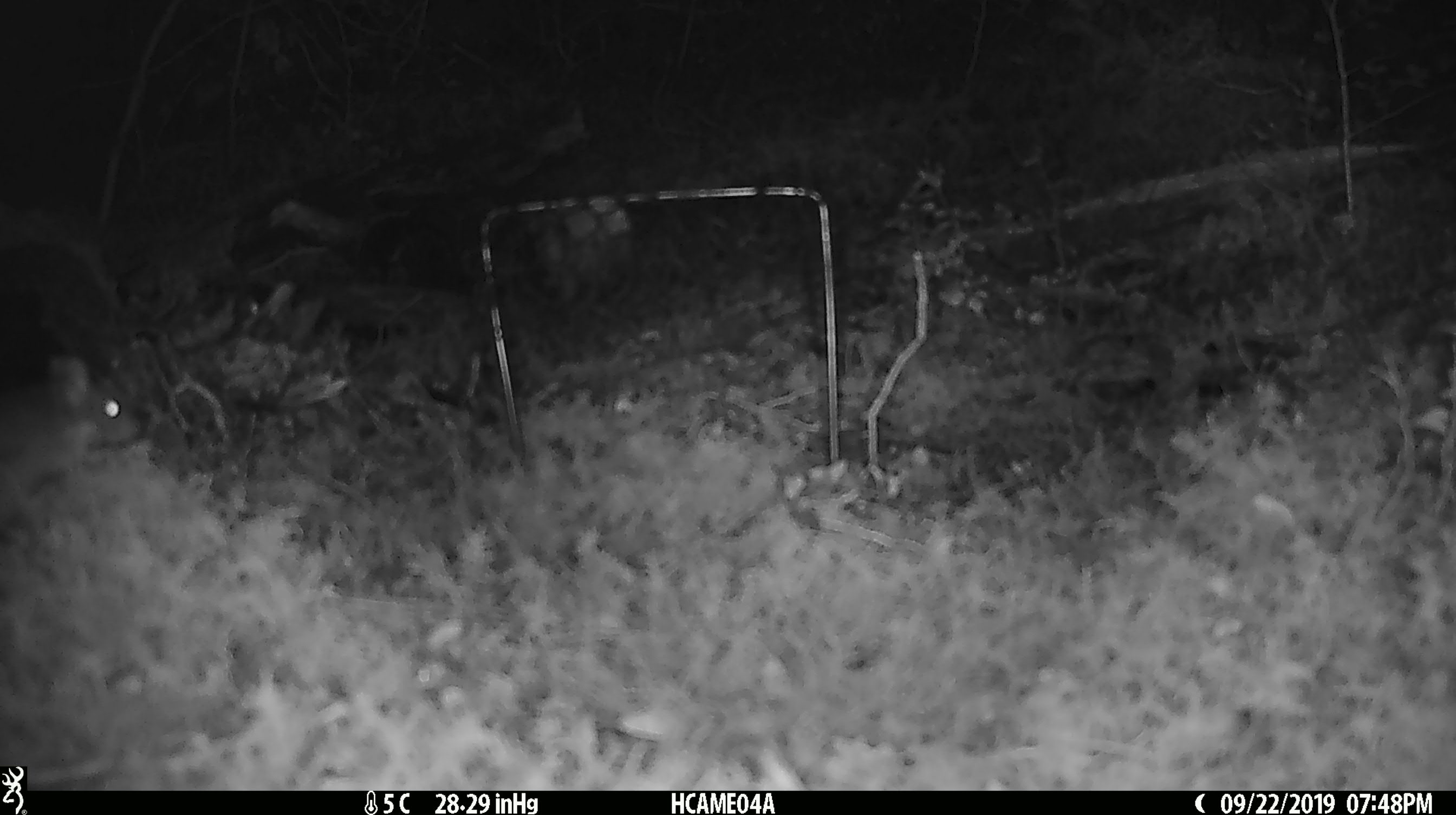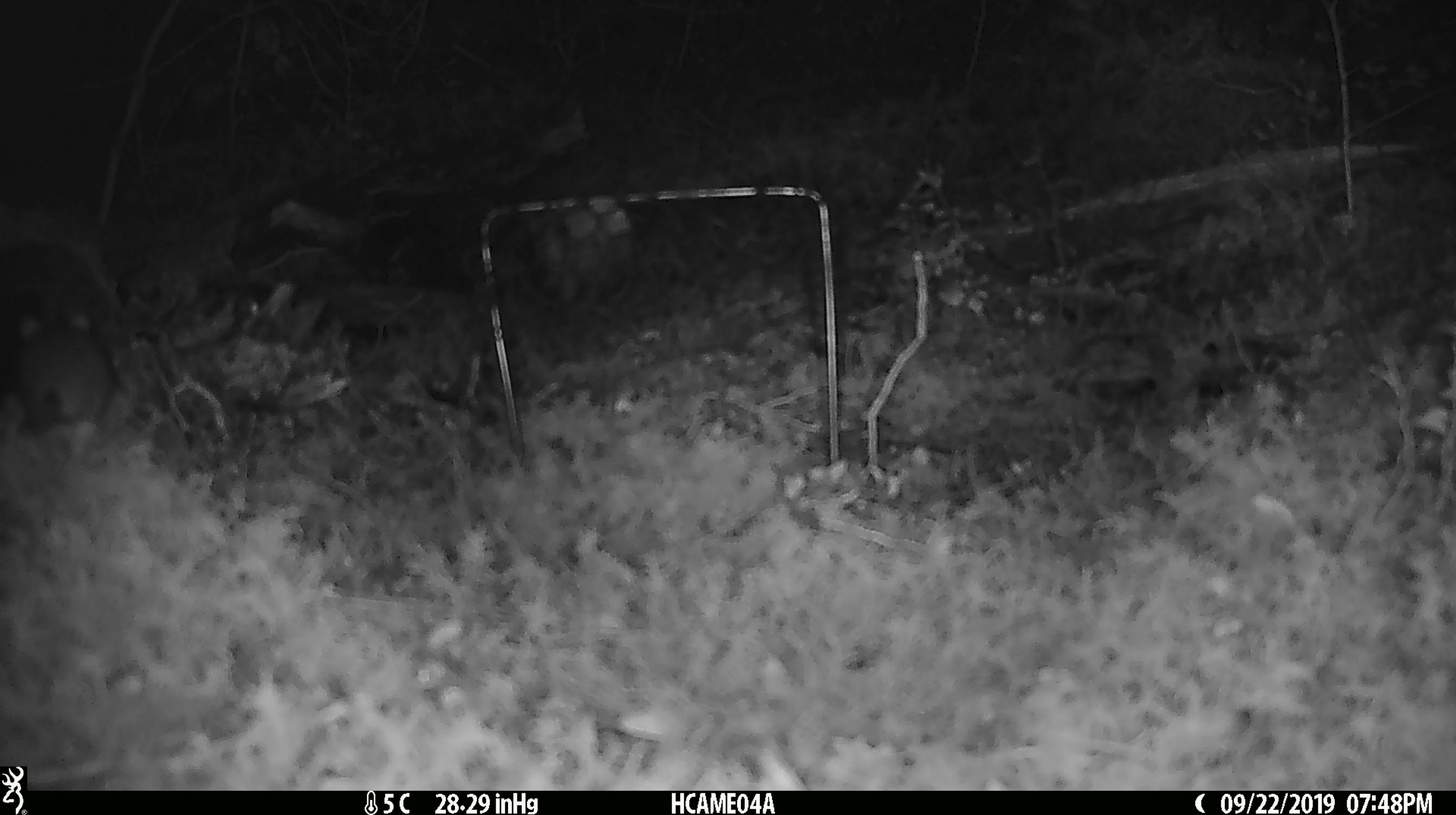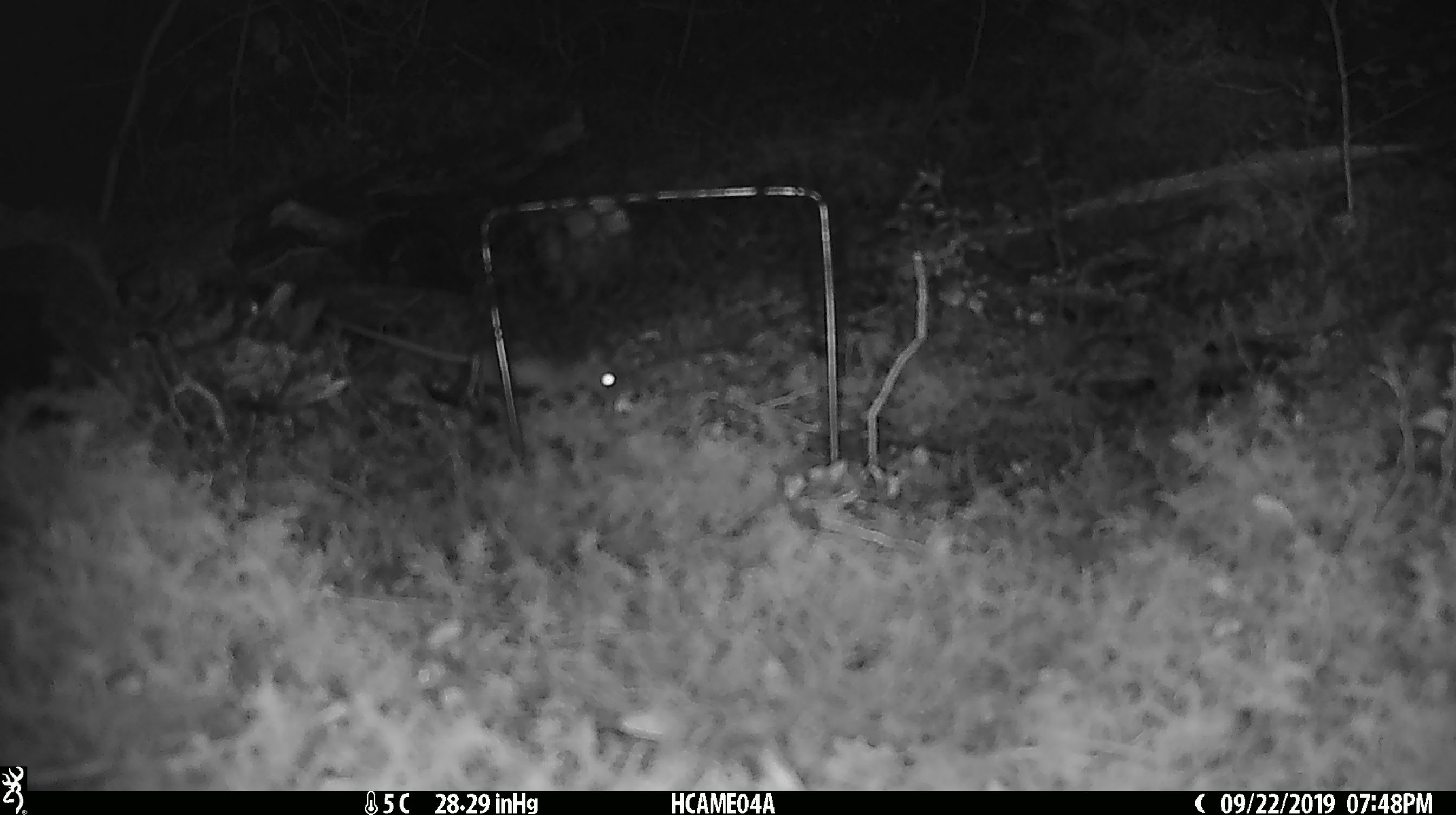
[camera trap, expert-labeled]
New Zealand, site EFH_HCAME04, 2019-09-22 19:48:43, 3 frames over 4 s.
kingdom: Animalia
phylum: Chordata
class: Mammalia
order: Rodentia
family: Muridae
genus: Mus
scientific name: Mus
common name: mouse